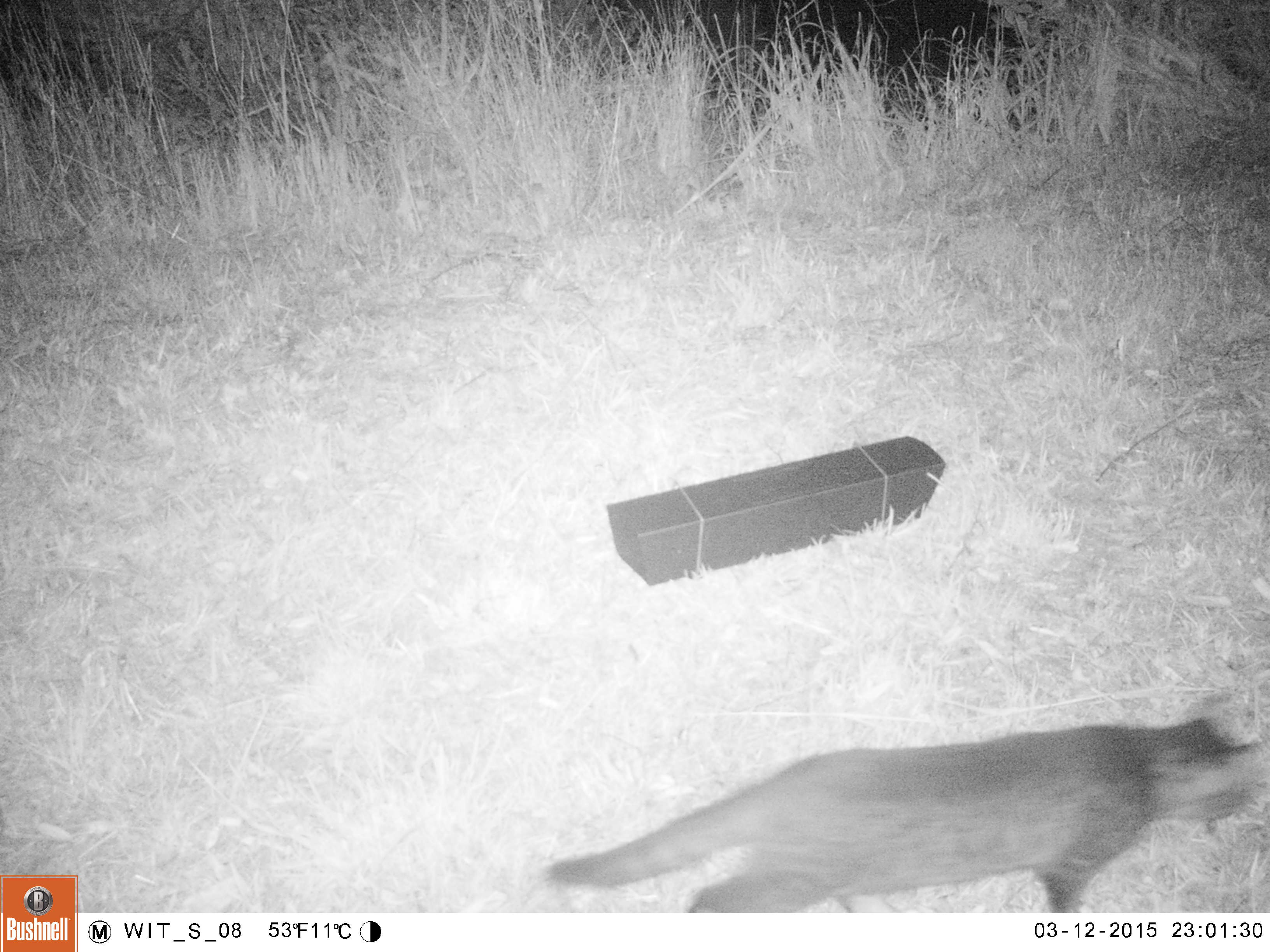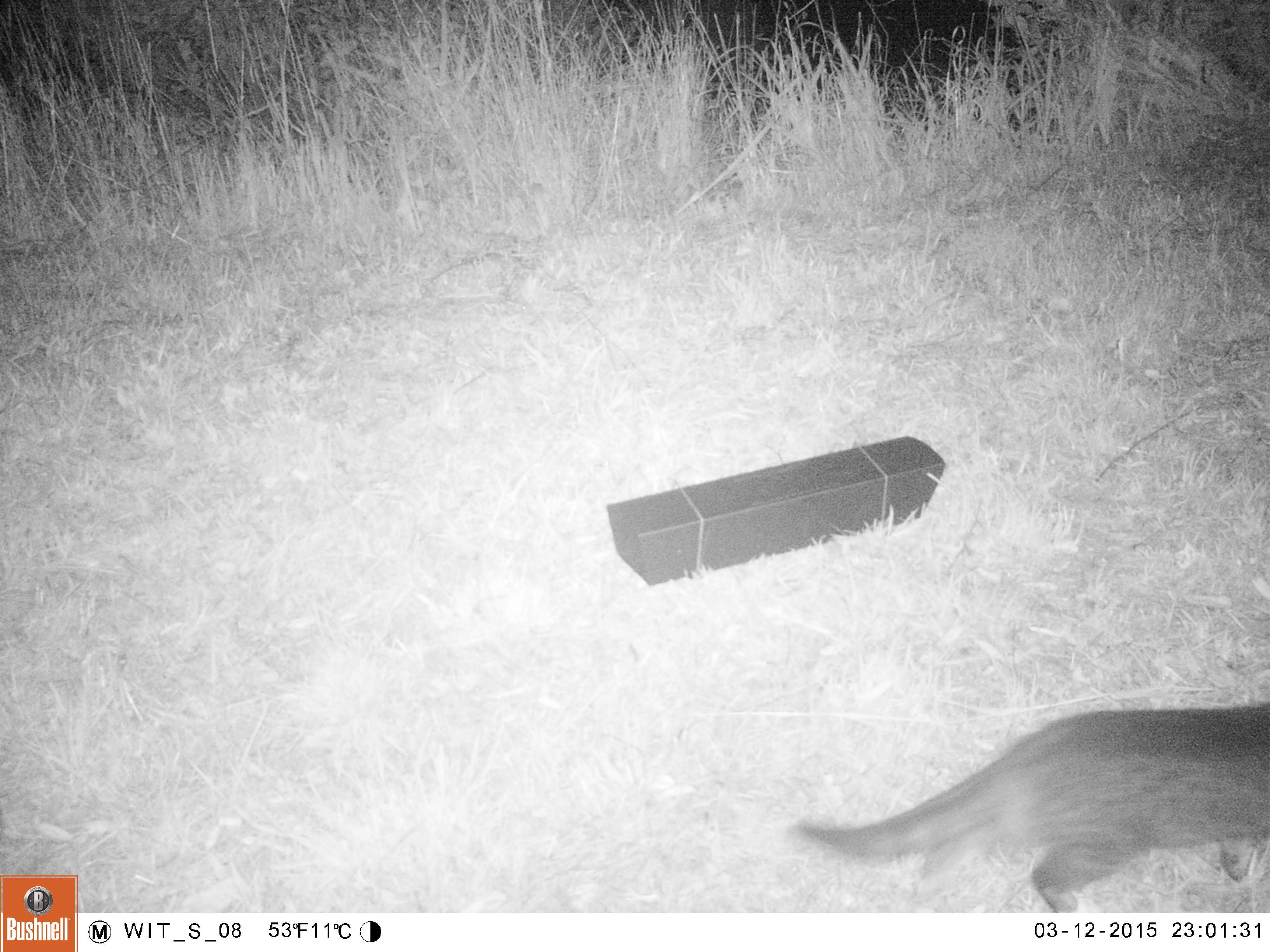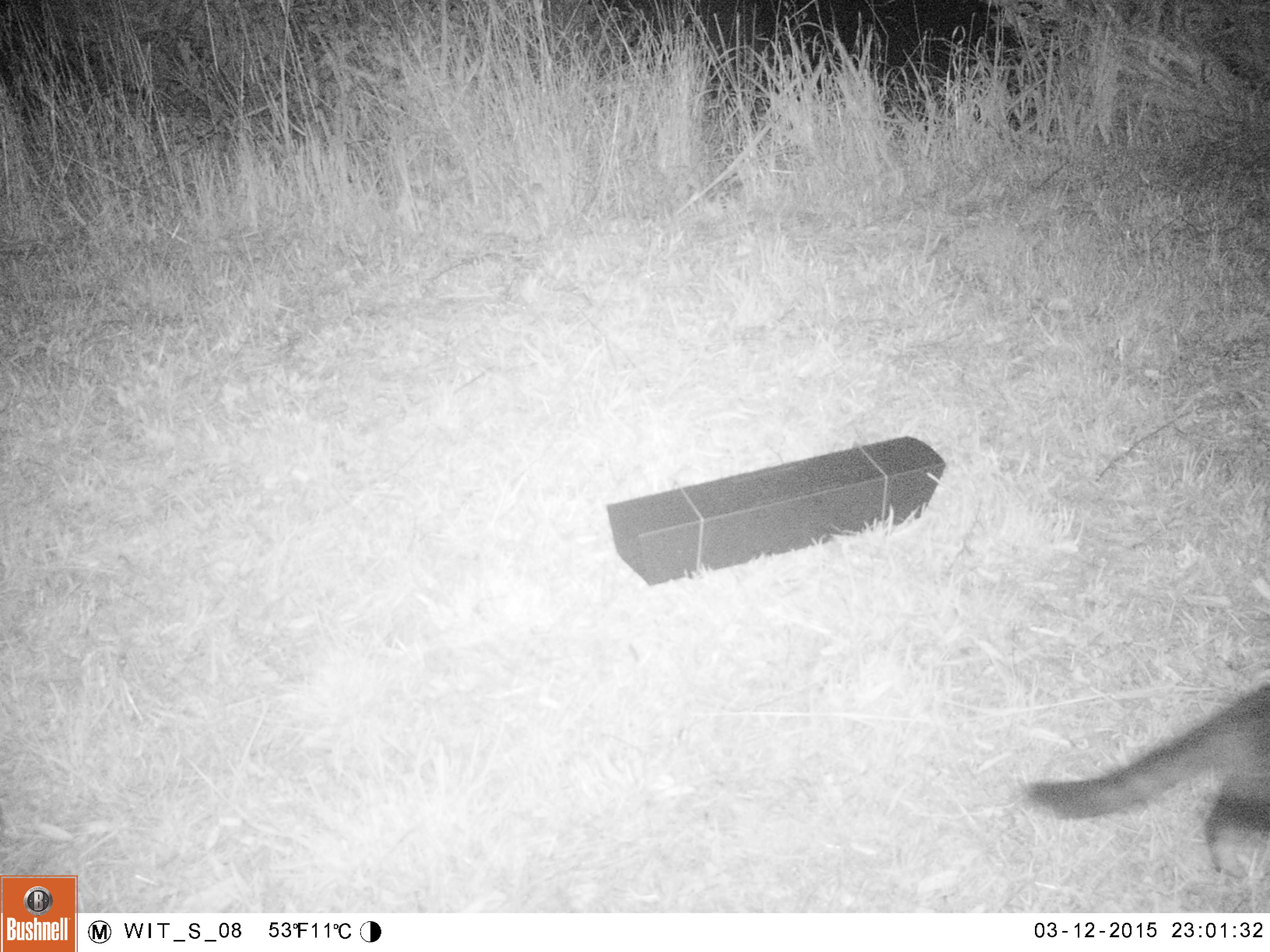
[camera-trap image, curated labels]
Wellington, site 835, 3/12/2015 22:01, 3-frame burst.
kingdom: Animalia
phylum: Chordata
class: Mammalia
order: Carnivora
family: Felidae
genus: Felis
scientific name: Felis catus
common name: cat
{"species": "cat (Felis catus)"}